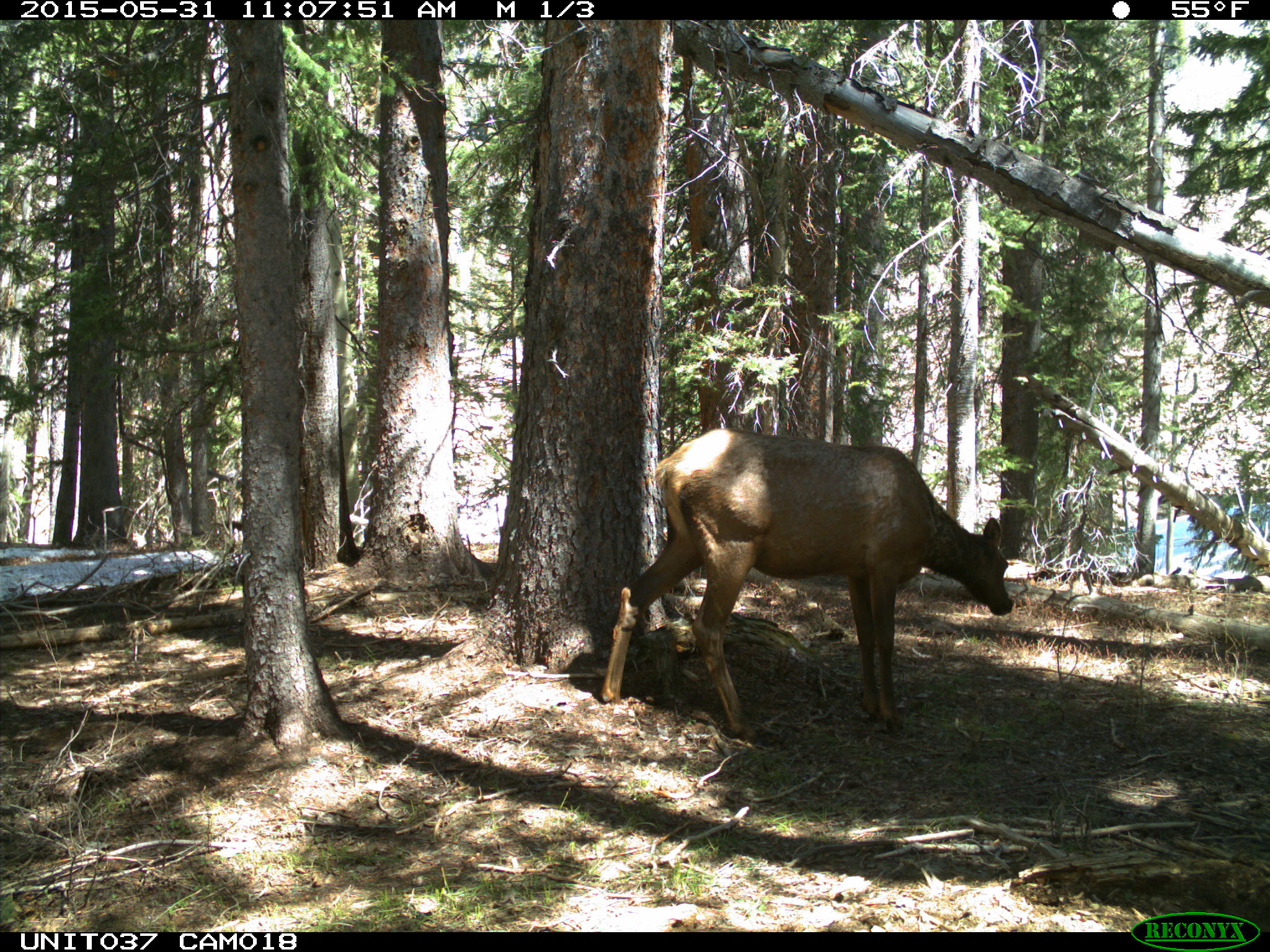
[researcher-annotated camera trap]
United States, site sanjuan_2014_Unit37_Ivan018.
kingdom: Animalia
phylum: Chordata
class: Mammalia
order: Artiodactyla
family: Cervidae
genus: Cervus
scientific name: Cervus elaphus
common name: red deer